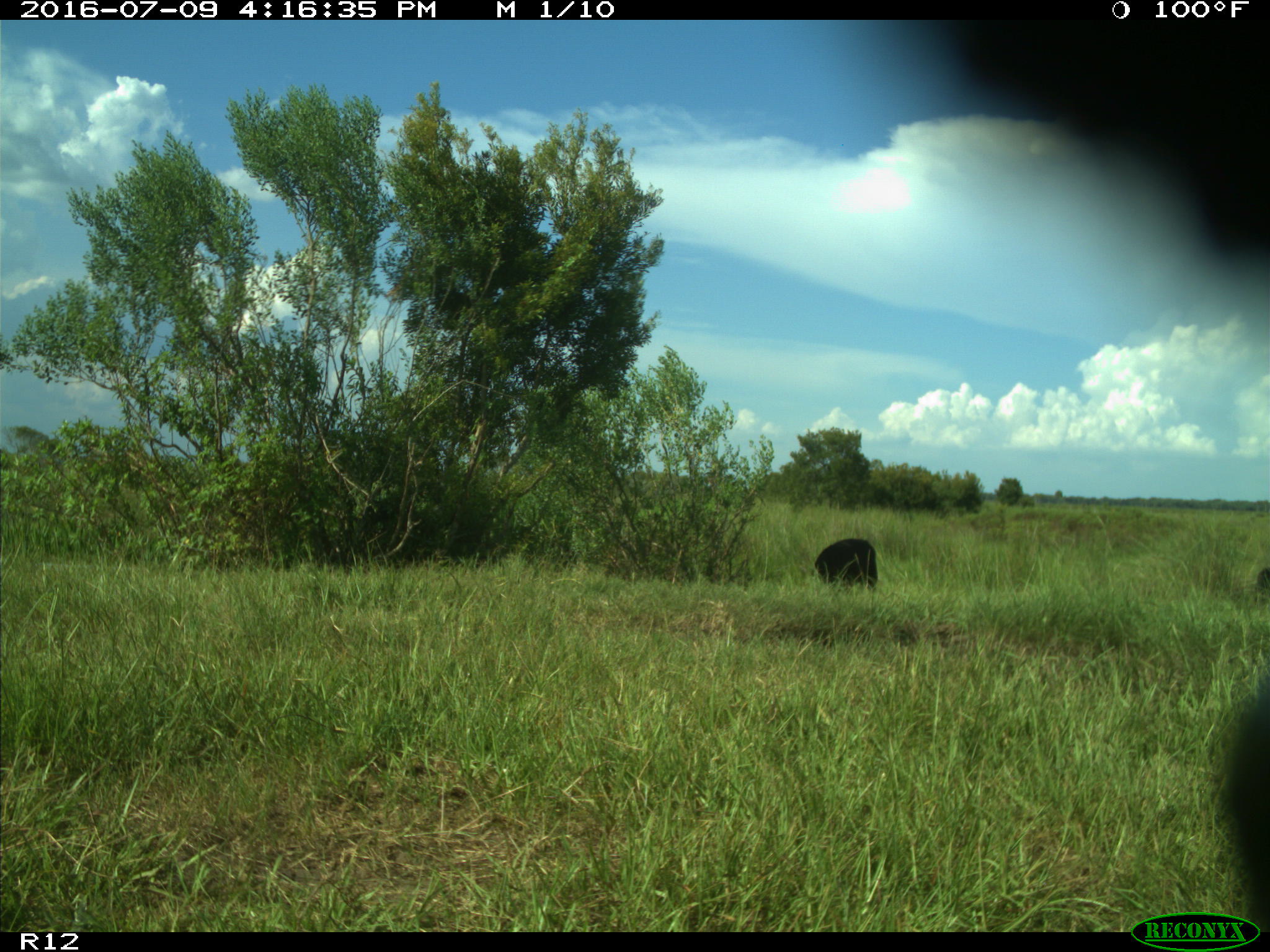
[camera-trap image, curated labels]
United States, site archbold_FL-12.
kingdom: Animalia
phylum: Chordata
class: Mammalia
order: Artiodactyla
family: Bovidae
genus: Bos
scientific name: Bos taurus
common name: domestic cow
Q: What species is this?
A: Bos taurus (domestic cow).